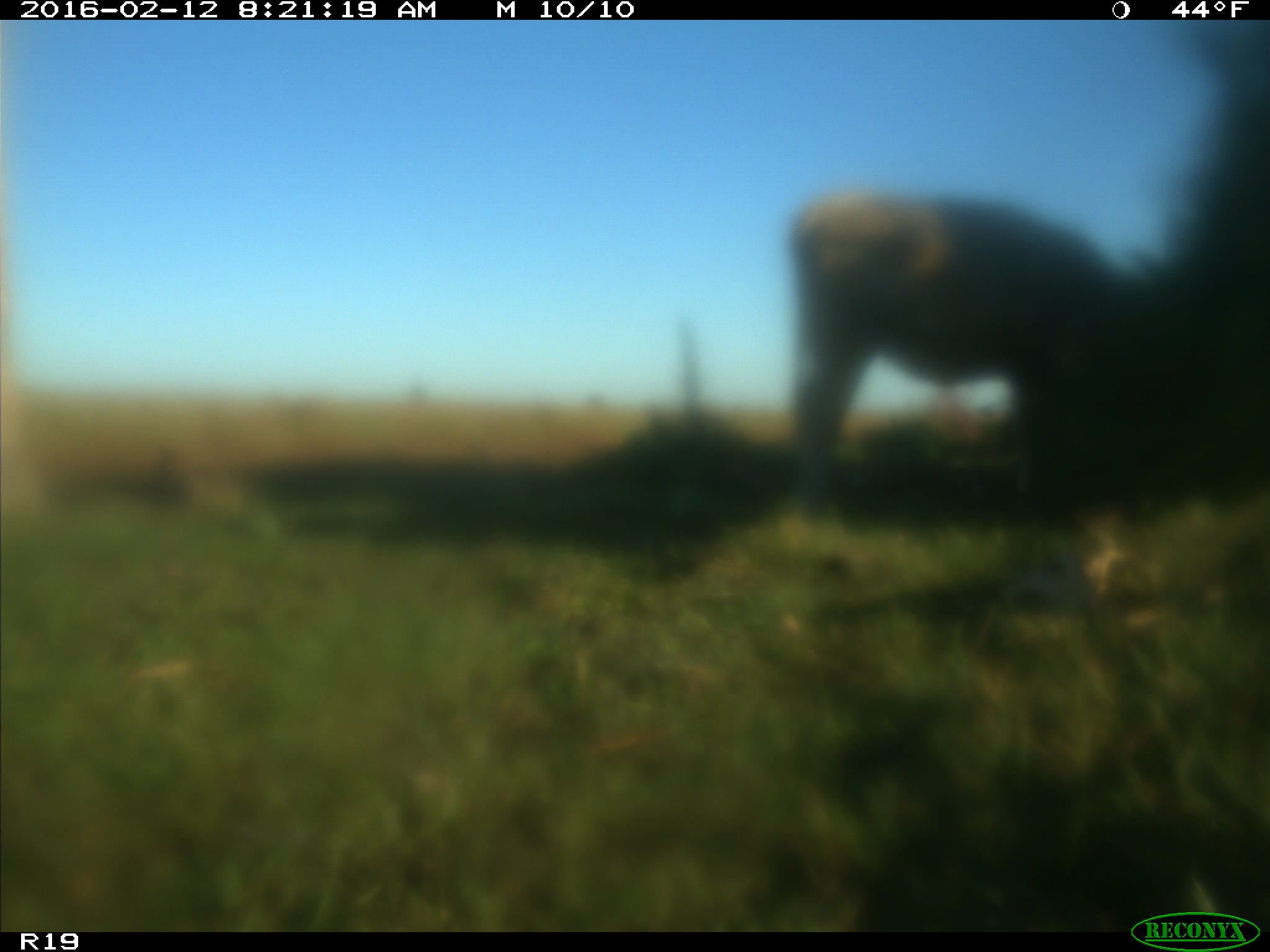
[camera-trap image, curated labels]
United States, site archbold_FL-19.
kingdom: Animalia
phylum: Chordata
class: Mammalia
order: Artiodactyla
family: Bovidae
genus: Bos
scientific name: Bos taurus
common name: domestic cow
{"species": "Bos taurus (domestic cow)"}